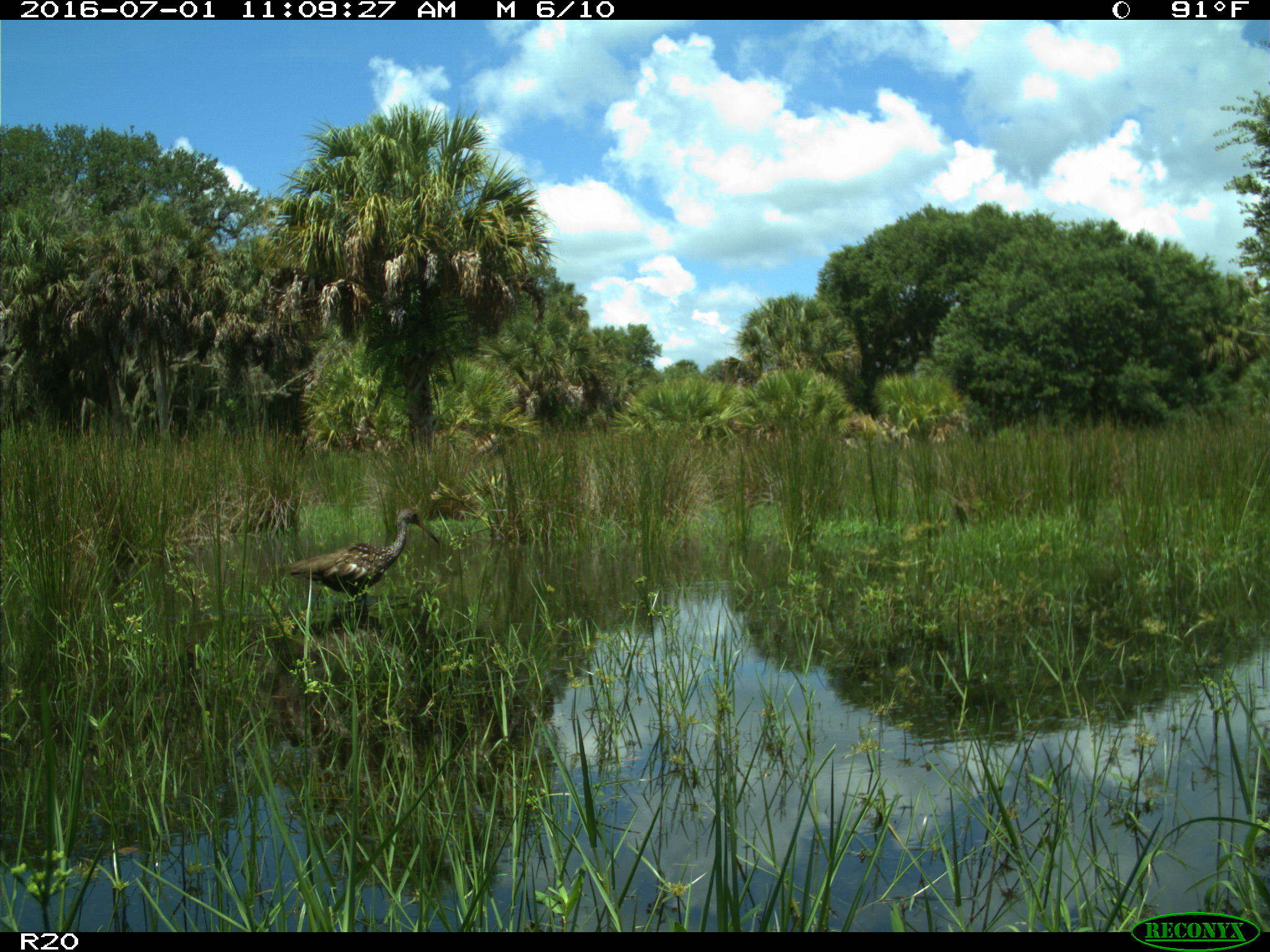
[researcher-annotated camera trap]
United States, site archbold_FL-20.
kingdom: Animalia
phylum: Chordata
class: Aves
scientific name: Aves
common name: birds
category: unidentified bird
Unidentified bird (birds) (Aves).